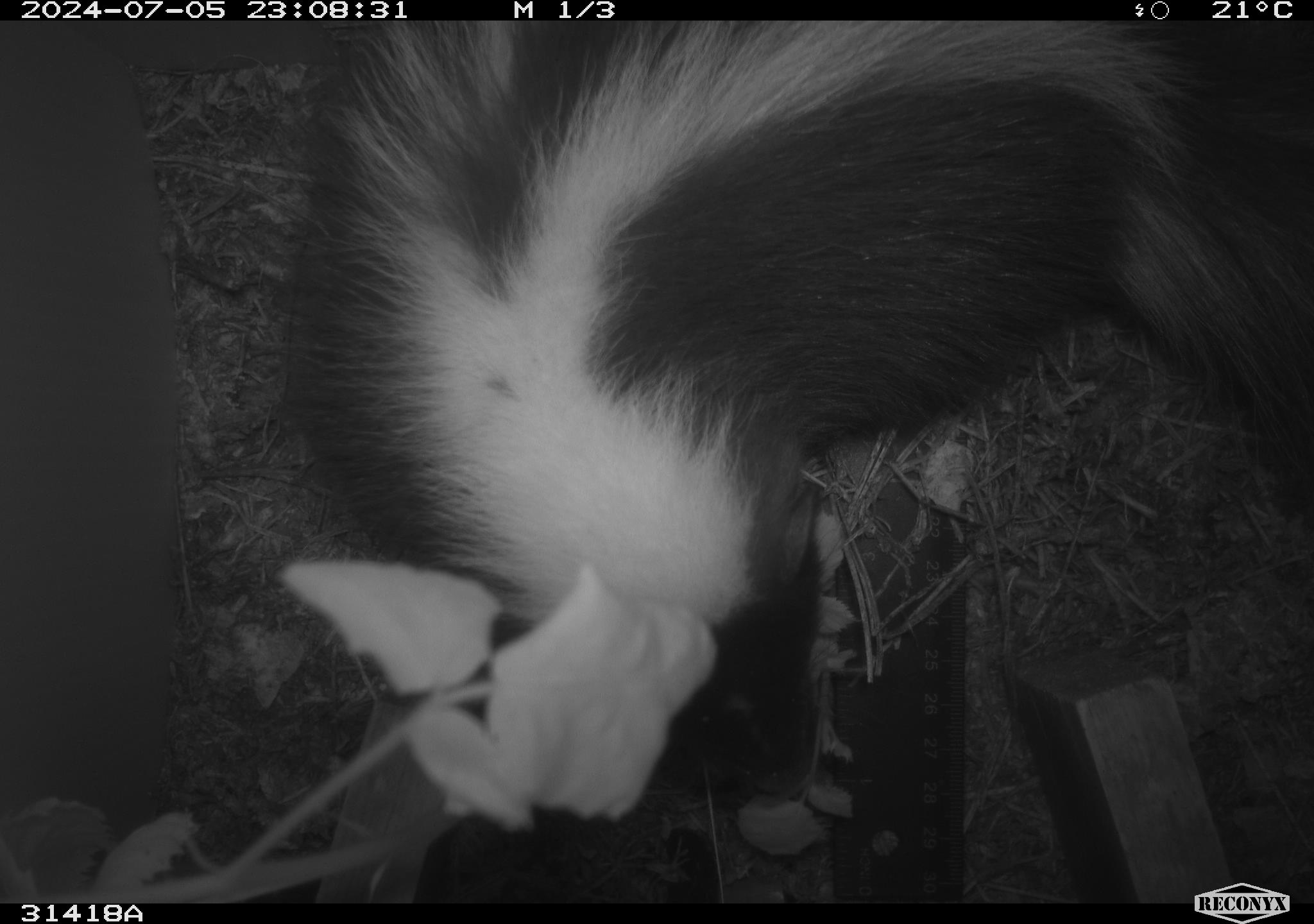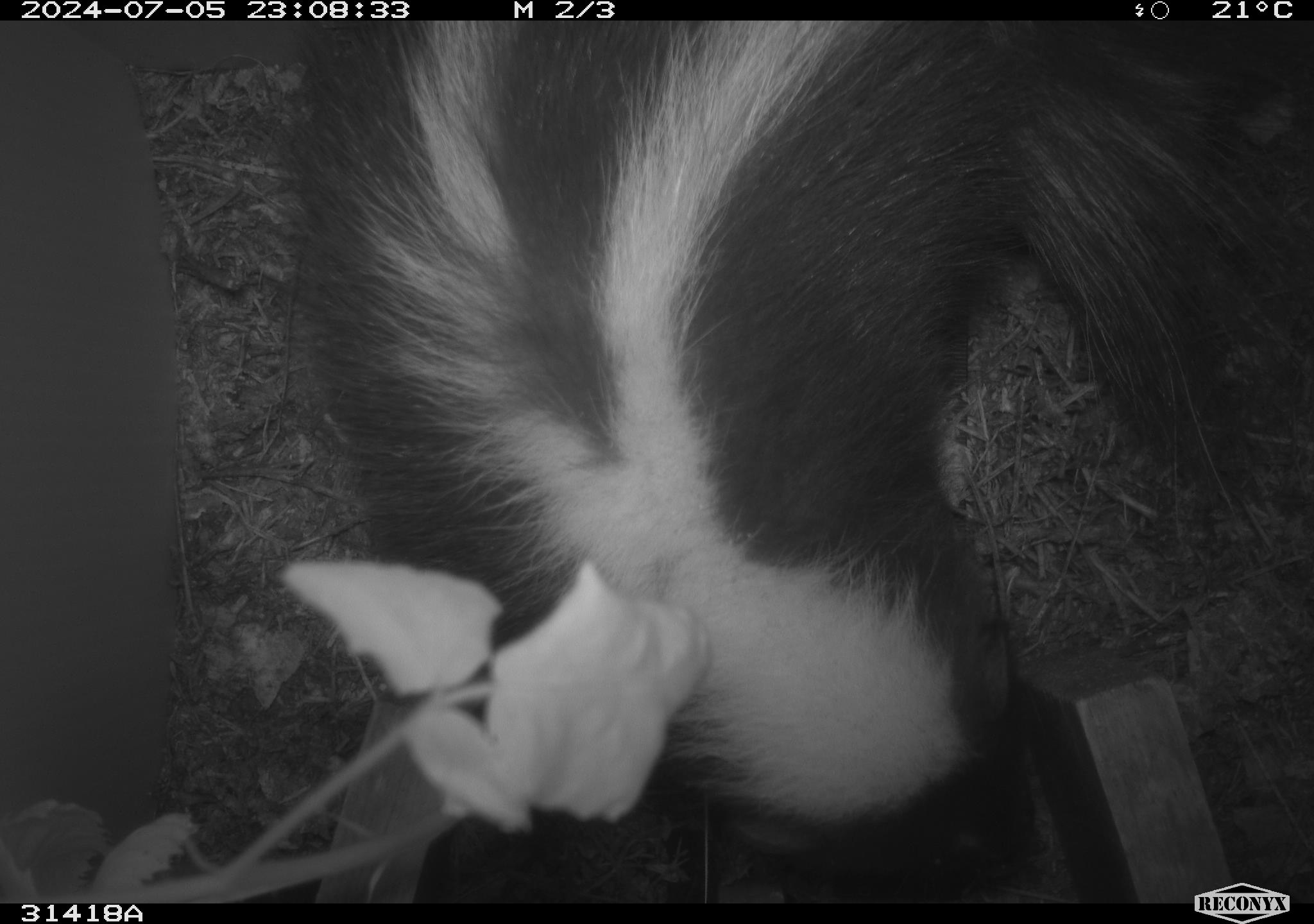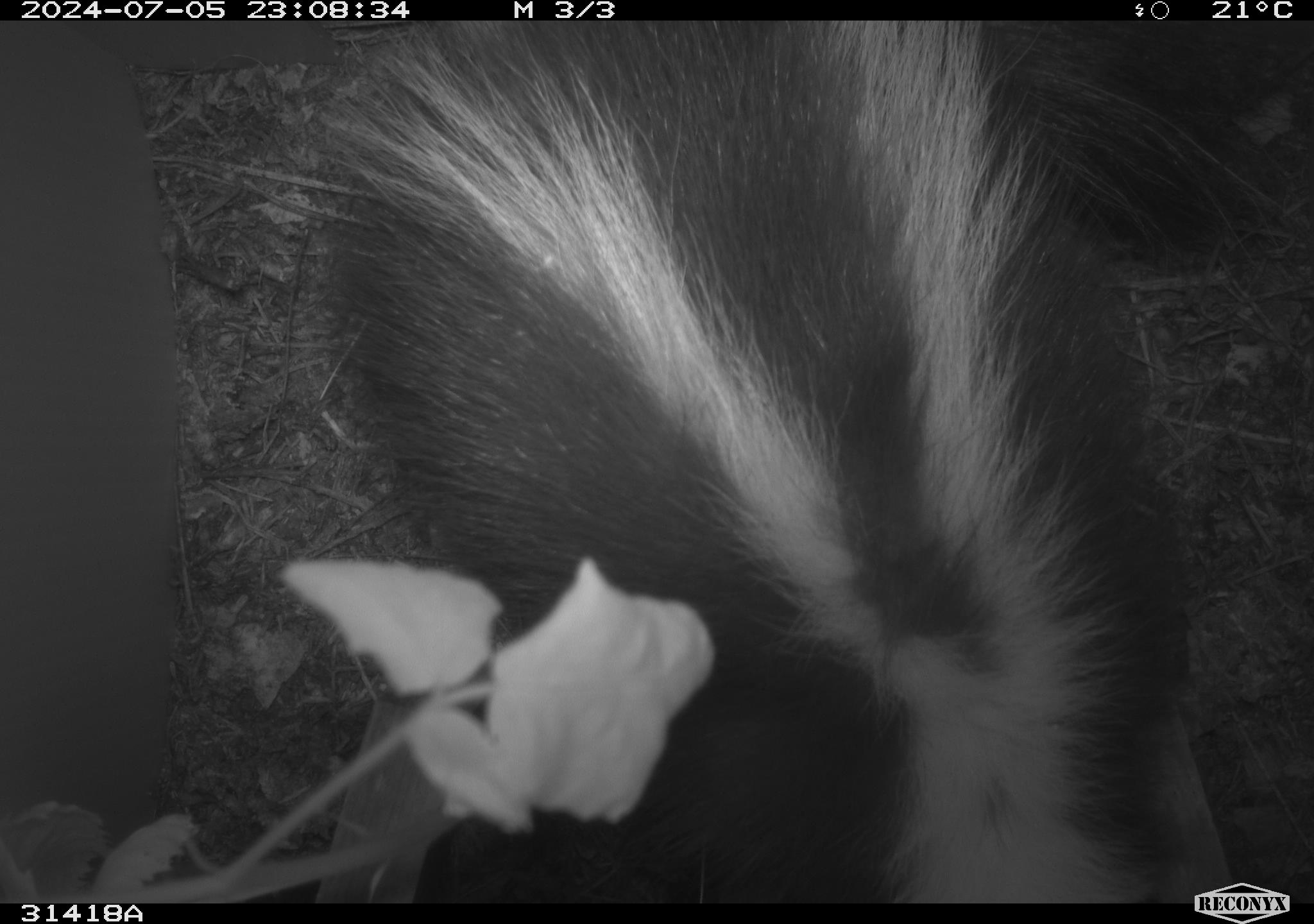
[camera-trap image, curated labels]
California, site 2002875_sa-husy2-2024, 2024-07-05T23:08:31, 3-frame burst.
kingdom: Animalia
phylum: Chordata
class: Mammalia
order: Carnivora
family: Mephitidae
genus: Mephitis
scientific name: Mephitis mephitis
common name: striped skunk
Striped skunk (Mephitis mephitis).